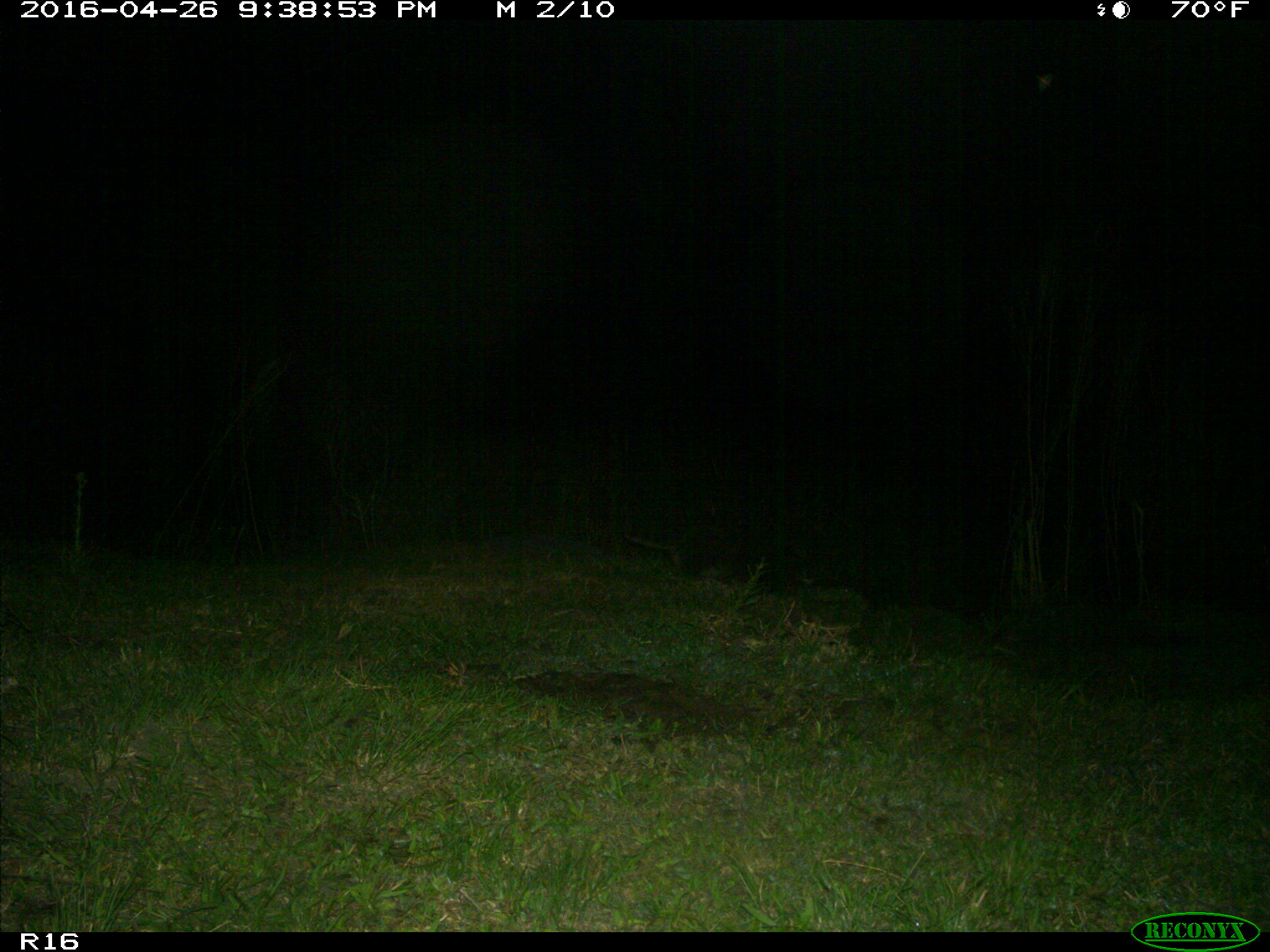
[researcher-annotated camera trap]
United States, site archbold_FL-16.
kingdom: Animalia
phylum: Chordata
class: Mammalia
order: Carnivora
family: Procyonidae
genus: Procyon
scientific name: Procyon lotor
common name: common raccoon